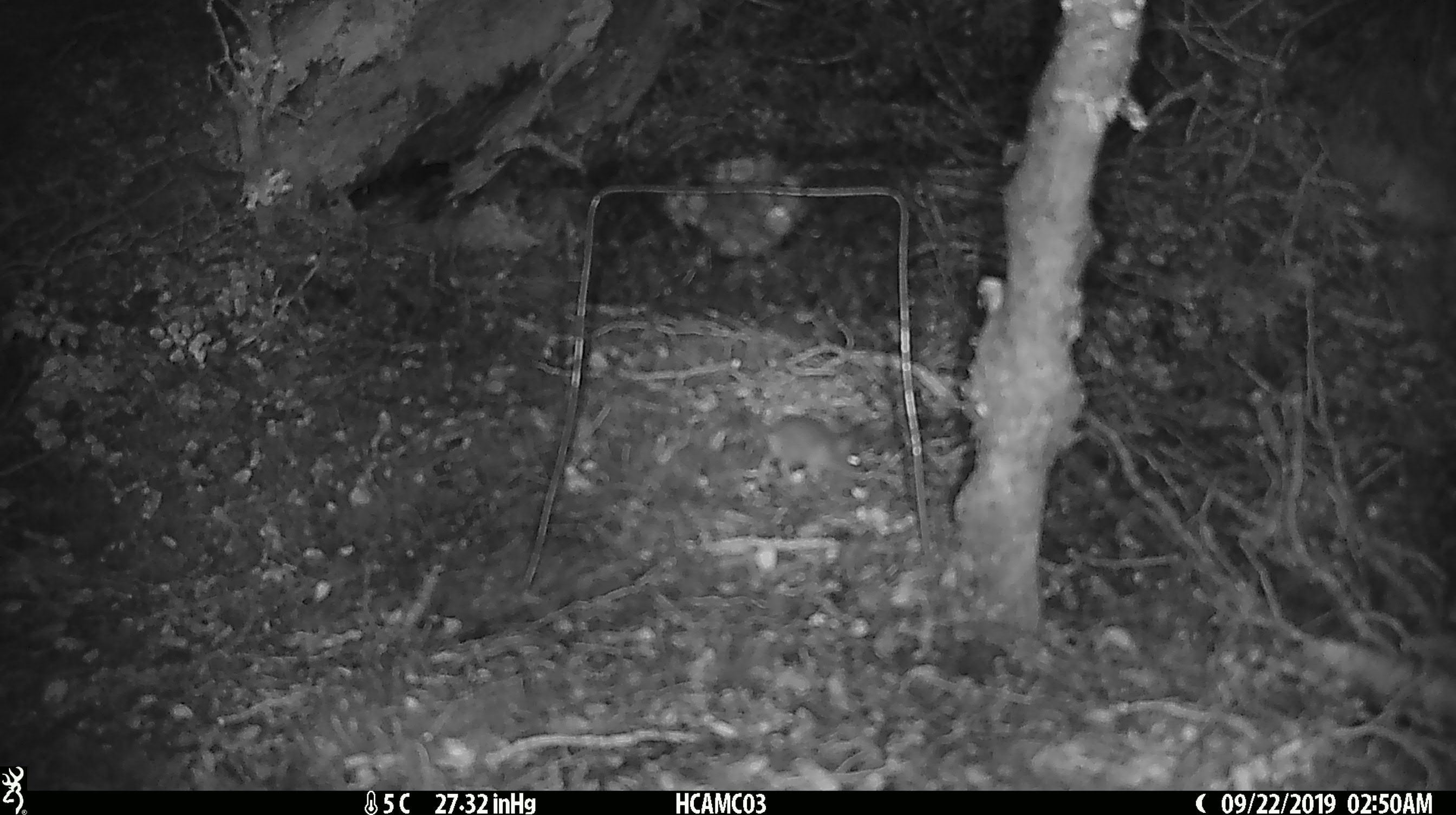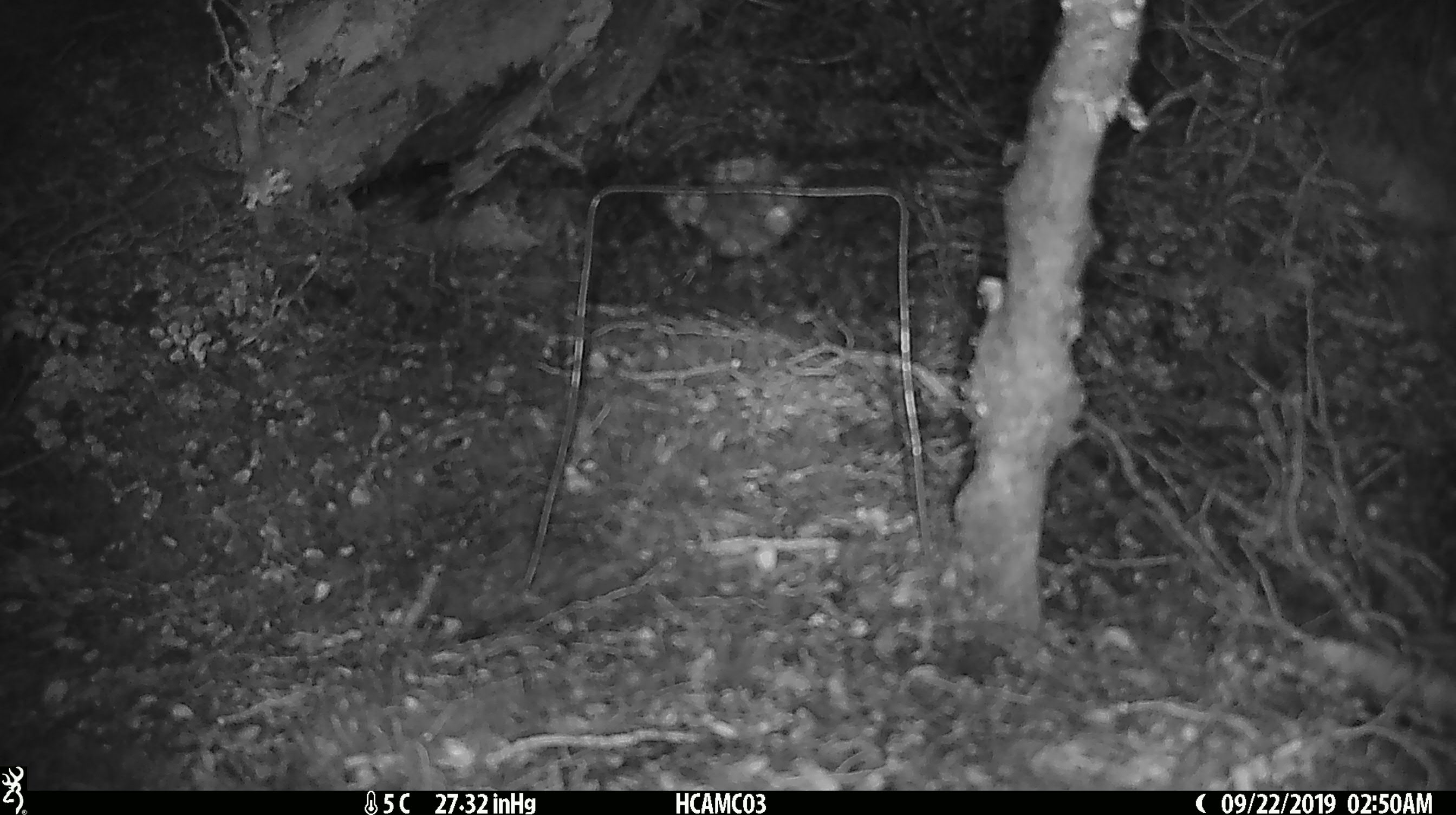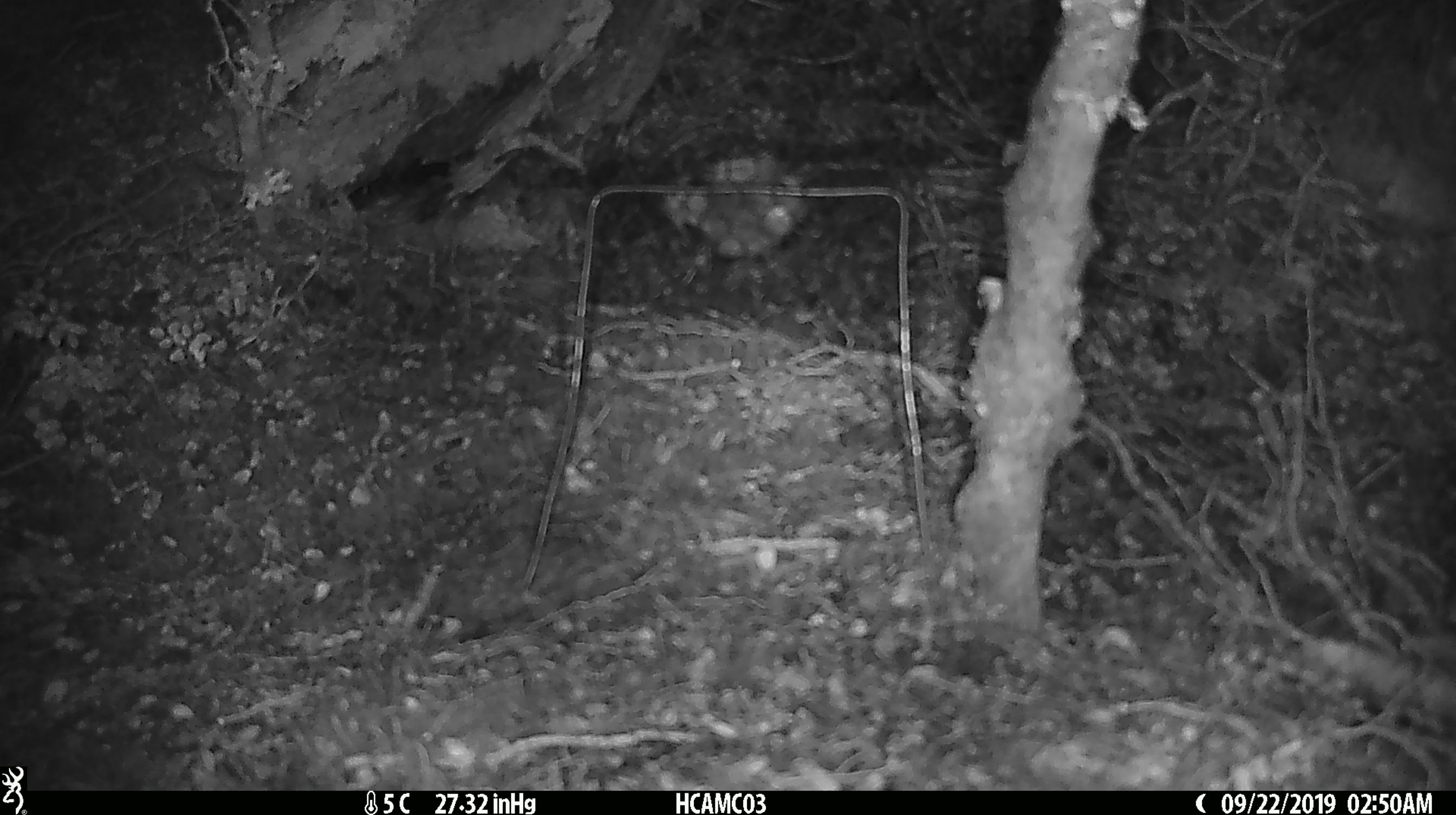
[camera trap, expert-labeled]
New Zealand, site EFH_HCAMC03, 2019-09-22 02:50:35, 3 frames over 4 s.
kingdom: Animalia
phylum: Chordata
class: Mammalia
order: Rodentia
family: Muridae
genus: Mus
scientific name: Mus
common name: mouse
Mouse (Mus).